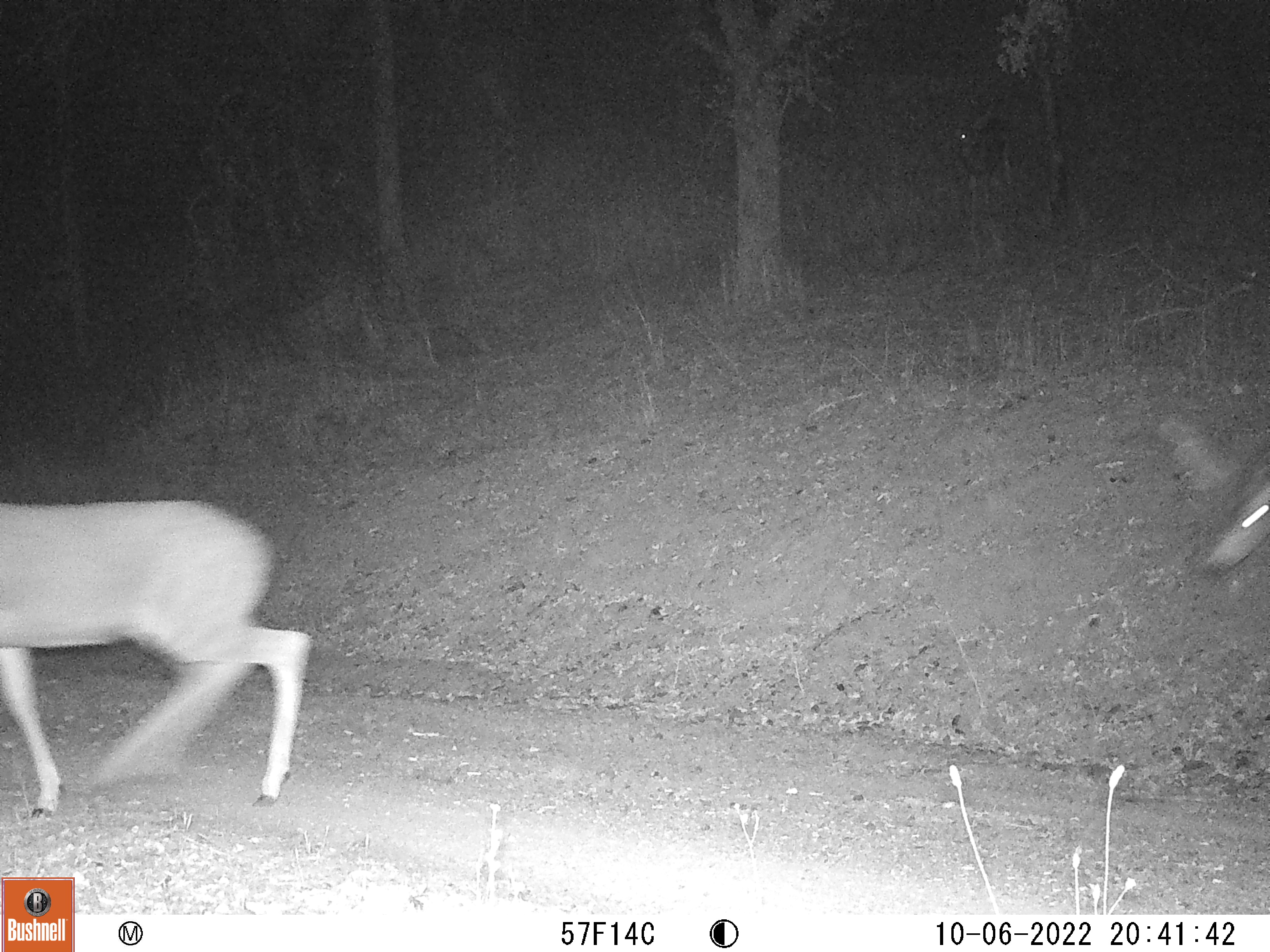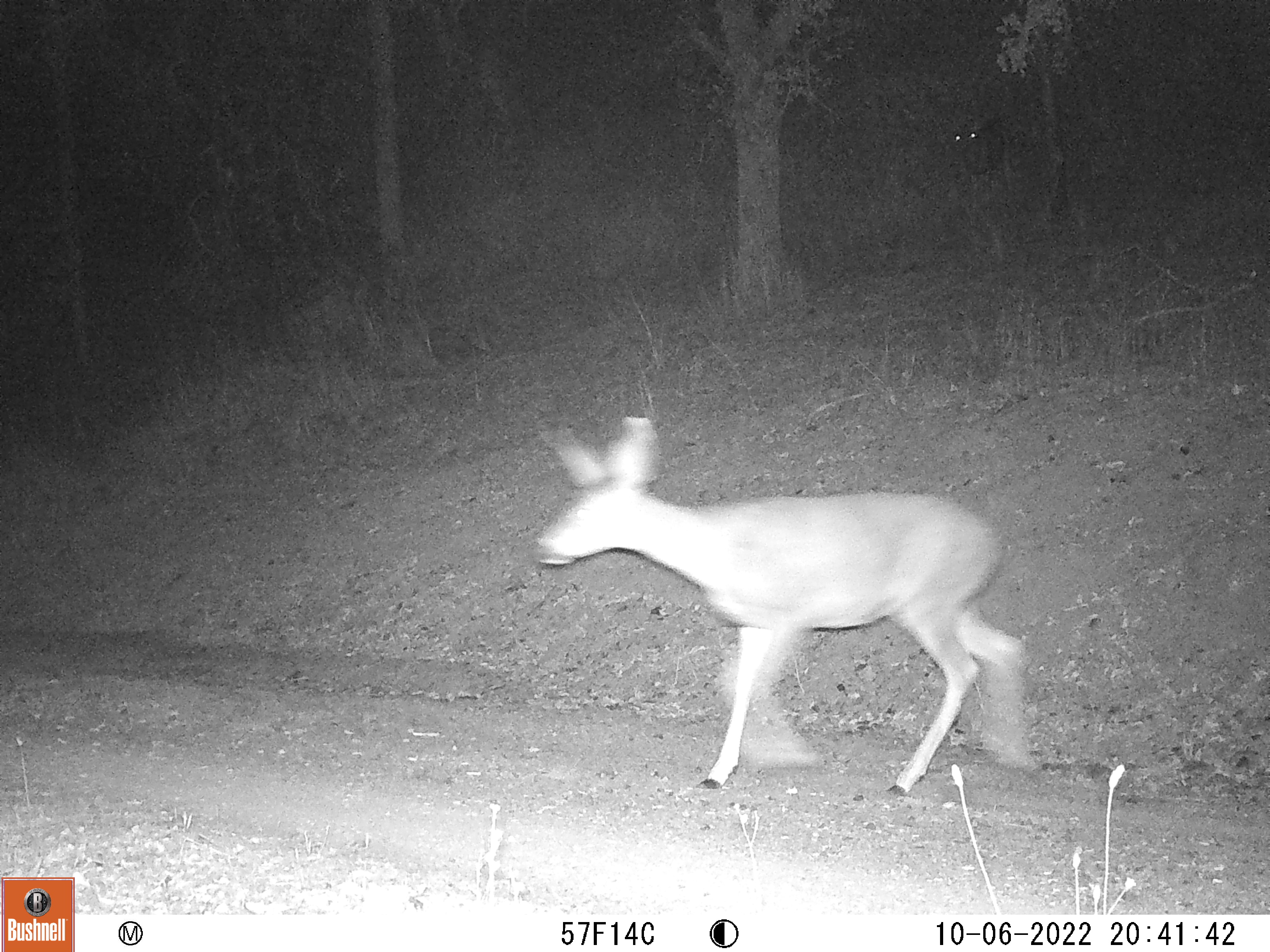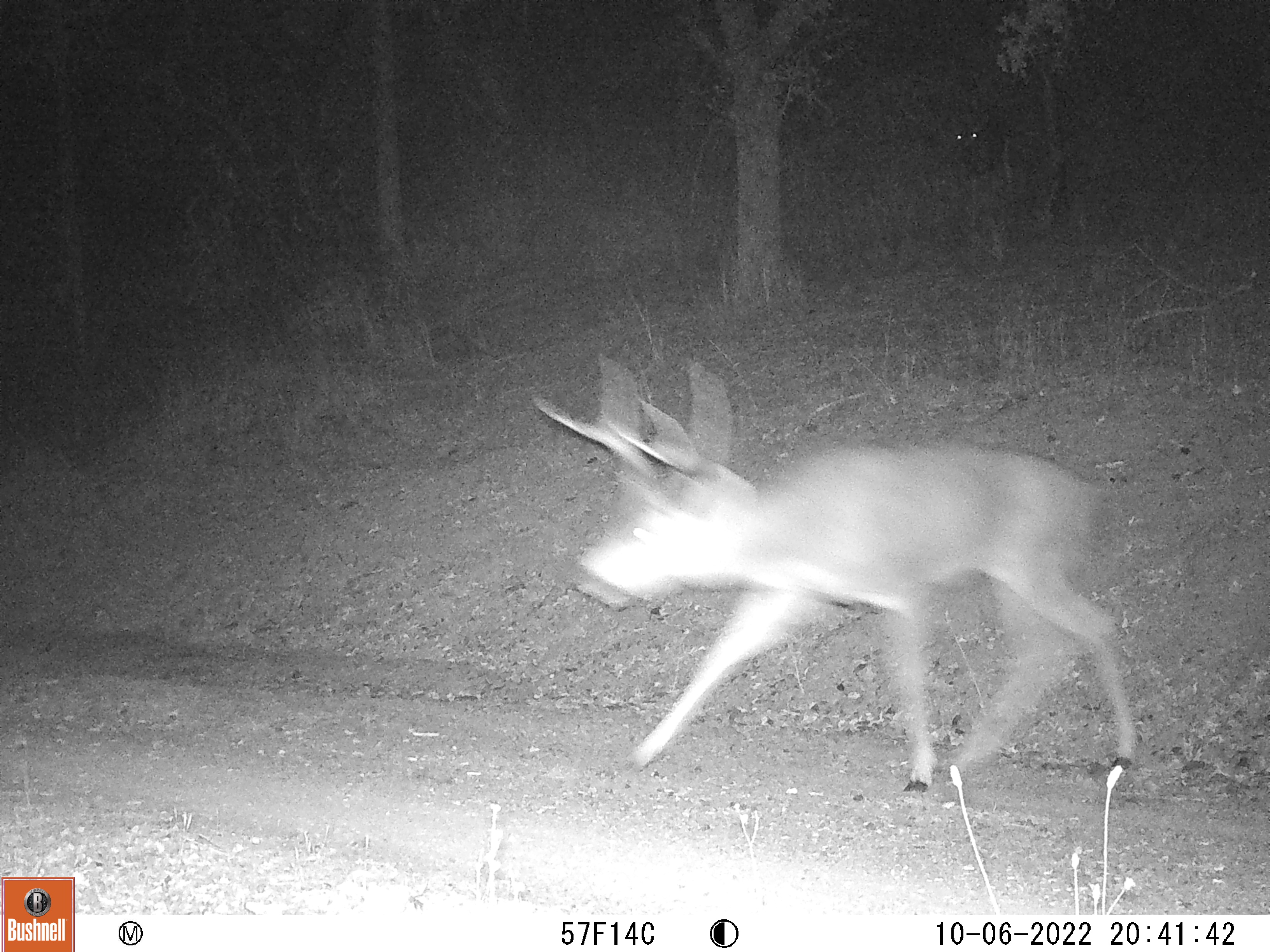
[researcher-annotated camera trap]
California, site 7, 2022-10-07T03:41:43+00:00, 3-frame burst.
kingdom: Animalia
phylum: Chordata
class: Mammalia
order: Artiodactyla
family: Cervidae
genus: Odocoileus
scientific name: Odocoileus hemionus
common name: mule deer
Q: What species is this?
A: Mule deer (Odocoileus hemionus).